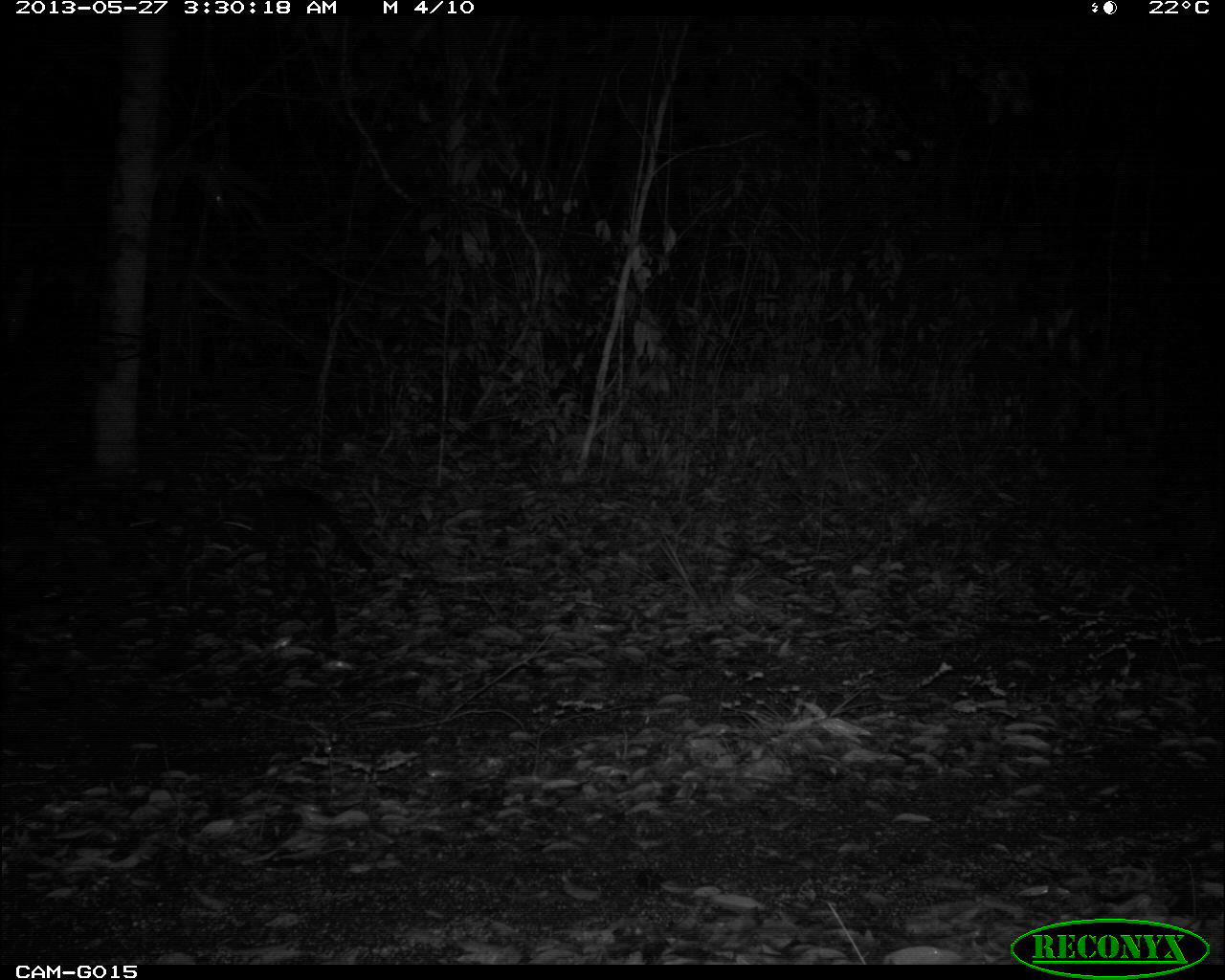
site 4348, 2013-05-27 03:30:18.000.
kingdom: Animalia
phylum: Chordata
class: Mammalia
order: Carnivora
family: Felidae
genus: Leopardus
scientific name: Leopardus pardalis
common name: ocelot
Leopardus pardalis (ocelot), count 1, sex female.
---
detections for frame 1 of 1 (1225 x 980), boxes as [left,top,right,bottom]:
leopardus pardalis: [213,478,375,641]